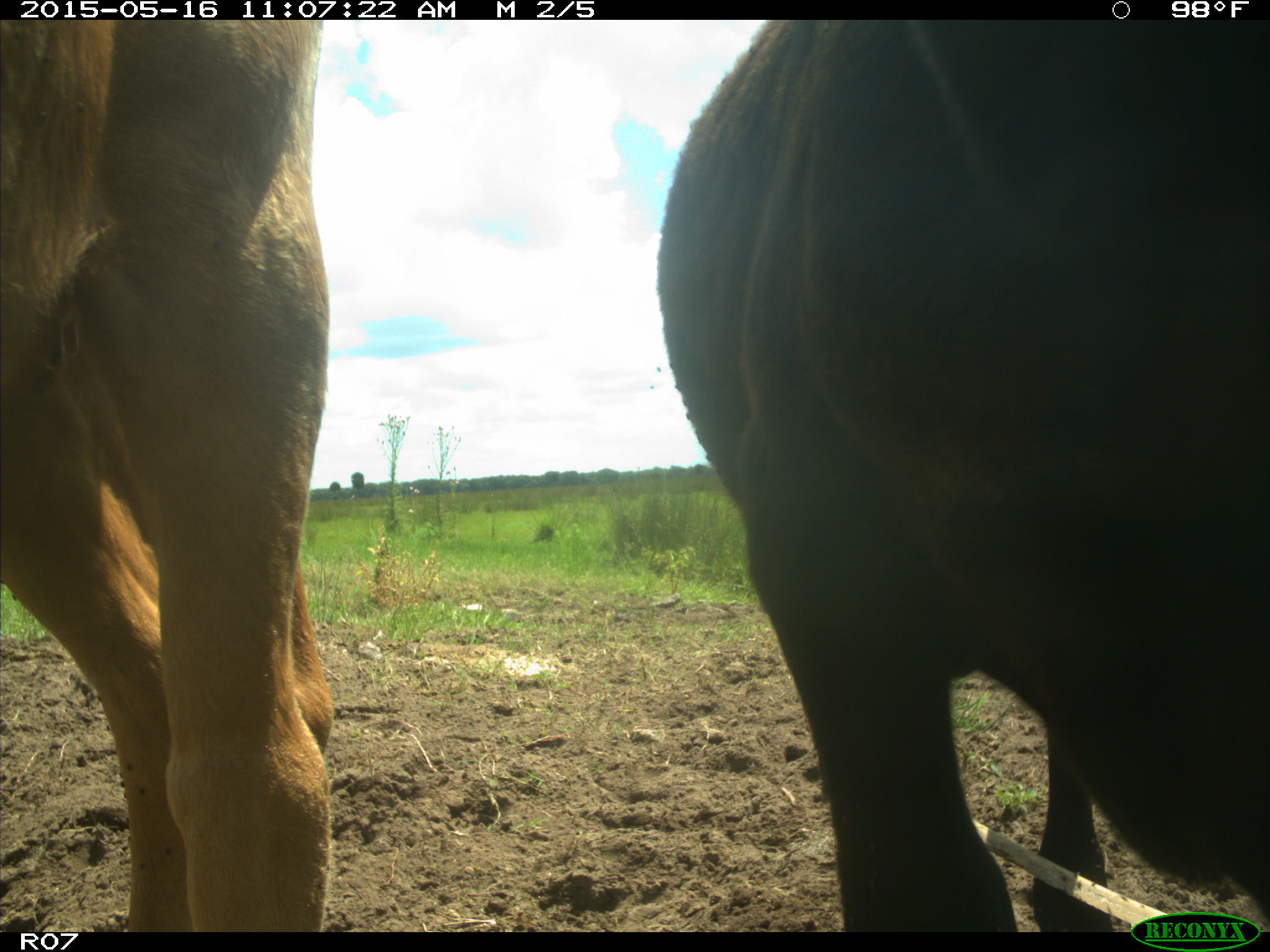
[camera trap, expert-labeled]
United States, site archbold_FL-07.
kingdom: Animalia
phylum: Chordata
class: Mammalia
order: Artiodactyla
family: Bovidae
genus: Bos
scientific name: Bos taurus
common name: domestic cow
Bos taurus (domestic cow).